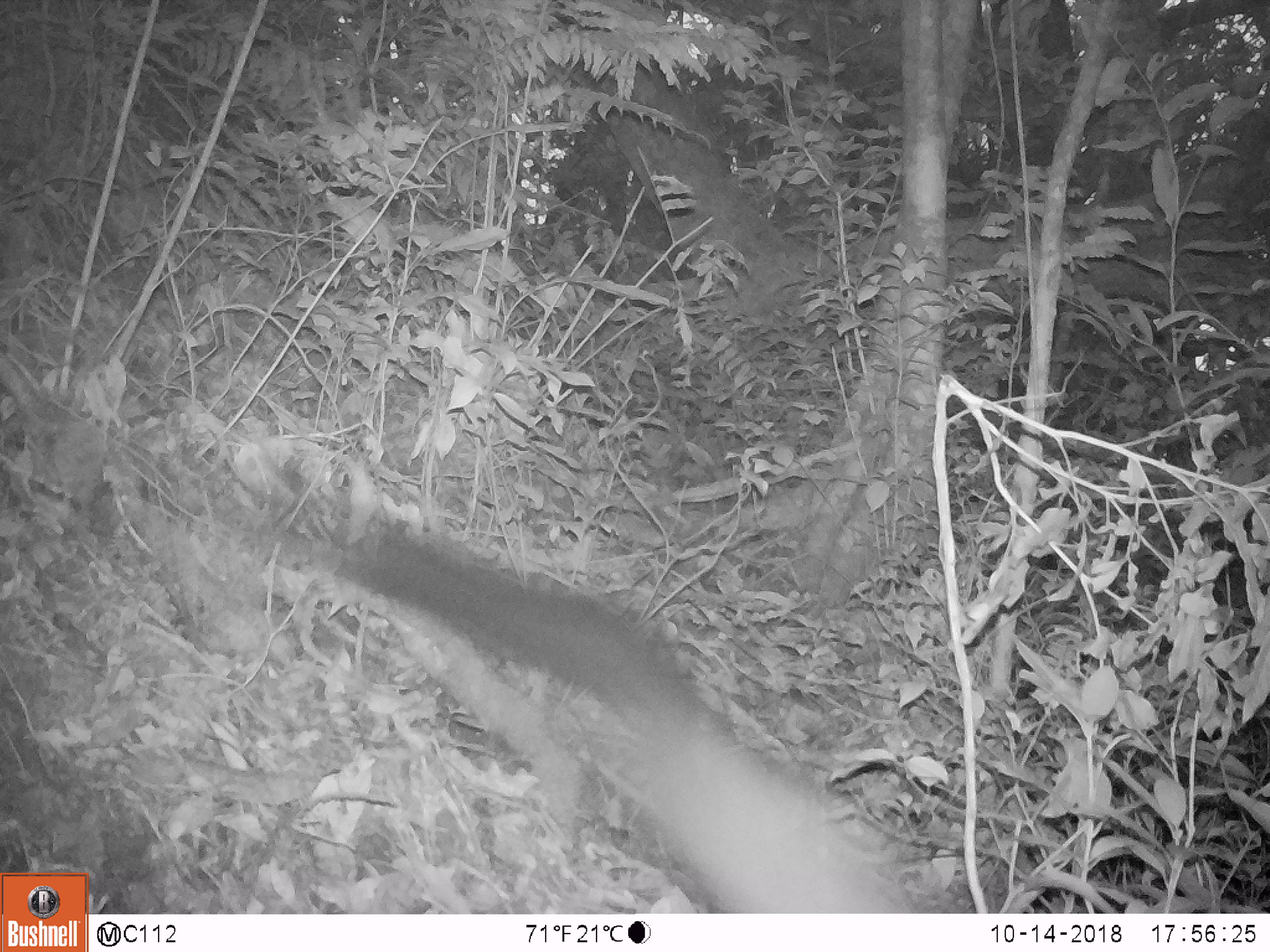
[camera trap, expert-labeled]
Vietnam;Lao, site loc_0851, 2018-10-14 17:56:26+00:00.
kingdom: Animalia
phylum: Chordata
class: Mammalia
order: Carnivora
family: Mustelidae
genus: Martes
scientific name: Martes flavigula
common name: yellow-throated marten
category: yellow throated marten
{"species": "yellow throated marten (yellow-throated marten) (Martes flavigula)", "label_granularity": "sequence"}